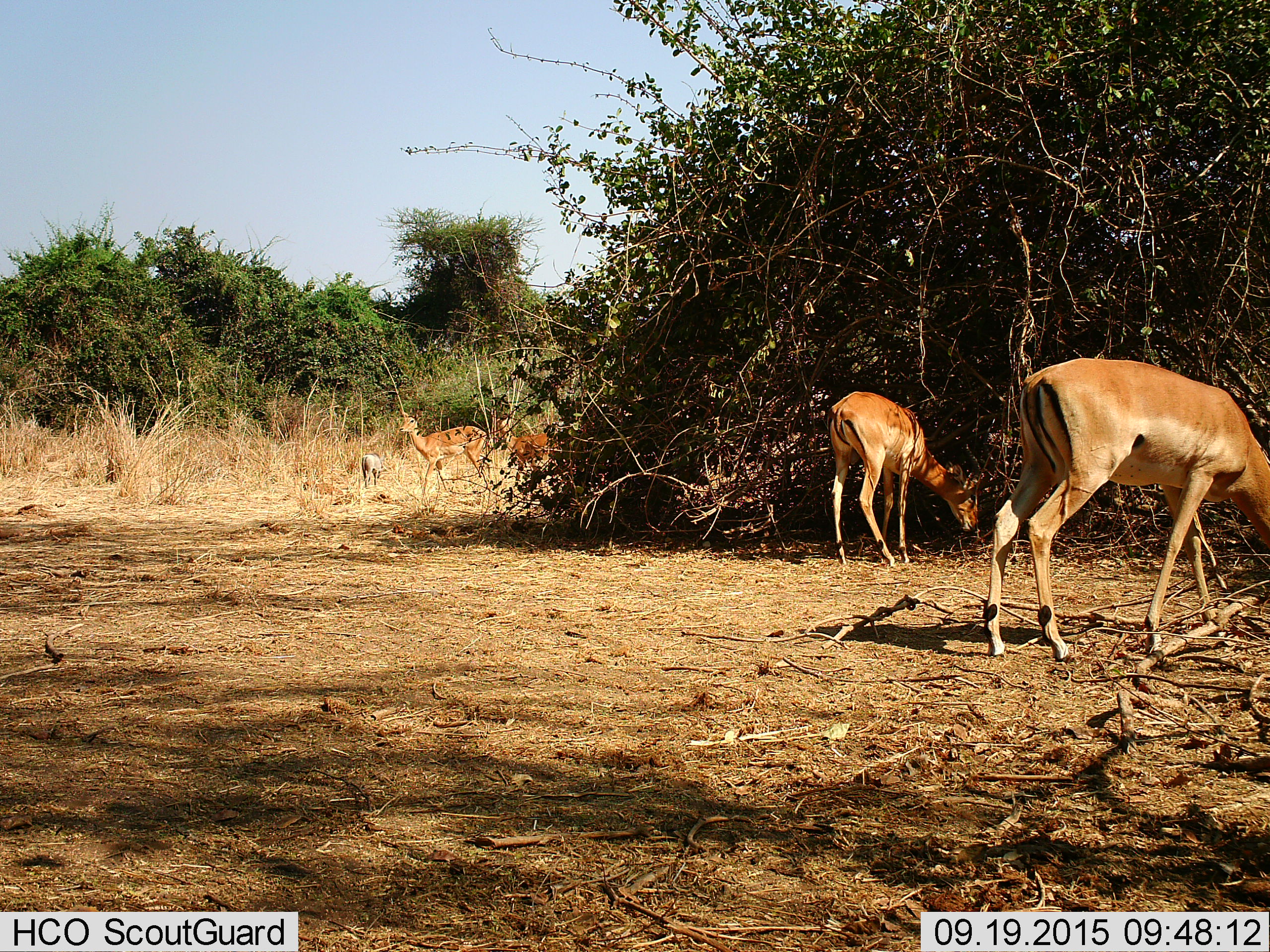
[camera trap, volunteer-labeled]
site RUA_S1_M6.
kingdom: Animalia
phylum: Chordata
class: Mammalia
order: Artiodactyla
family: Bovidae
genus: Aepyceros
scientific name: Aepyceros melampus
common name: impala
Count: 4.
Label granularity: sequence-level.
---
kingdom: Animalia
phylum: Chordata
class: Mammalia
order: Artiodactyla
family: Suidae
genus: Phacochoerus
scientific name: Phacochoerus africanus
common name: warthog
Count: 1.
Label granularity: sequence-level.